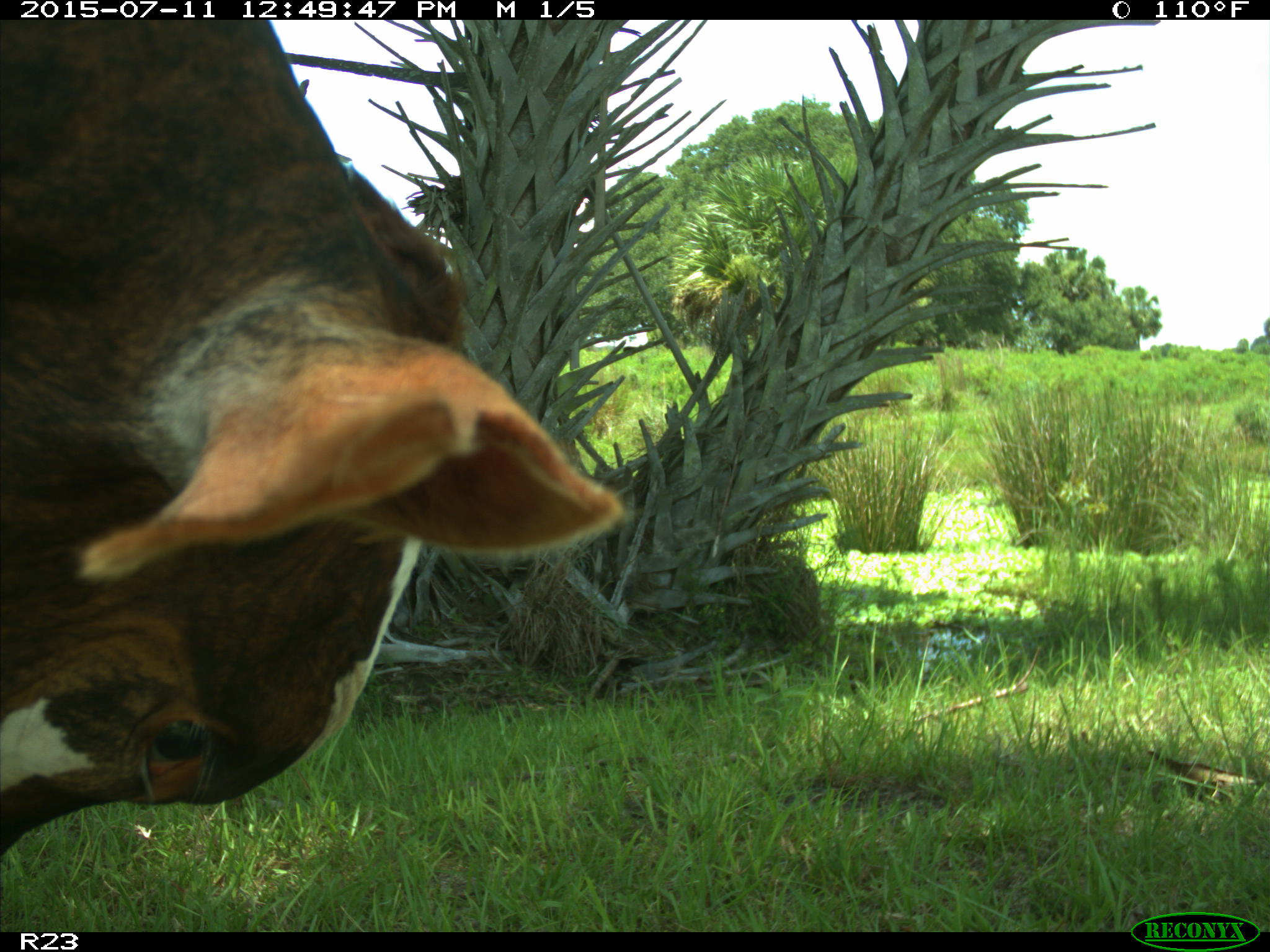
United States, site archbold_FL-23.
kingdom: Animalia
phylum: Chordata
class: Mammalia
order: Artiodactyla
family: Bovidae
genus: Bos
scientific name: Bos taurus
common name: domestic cow